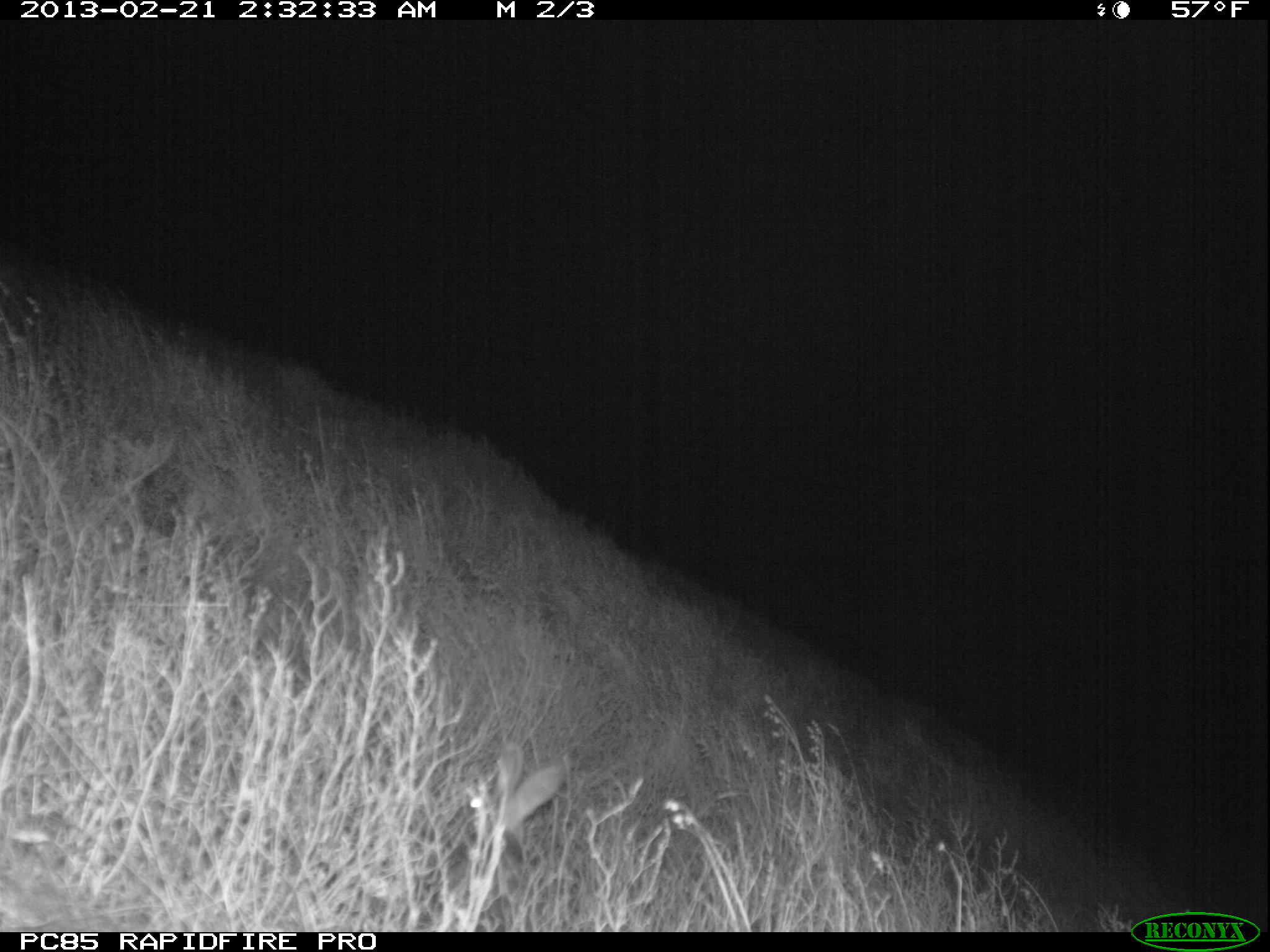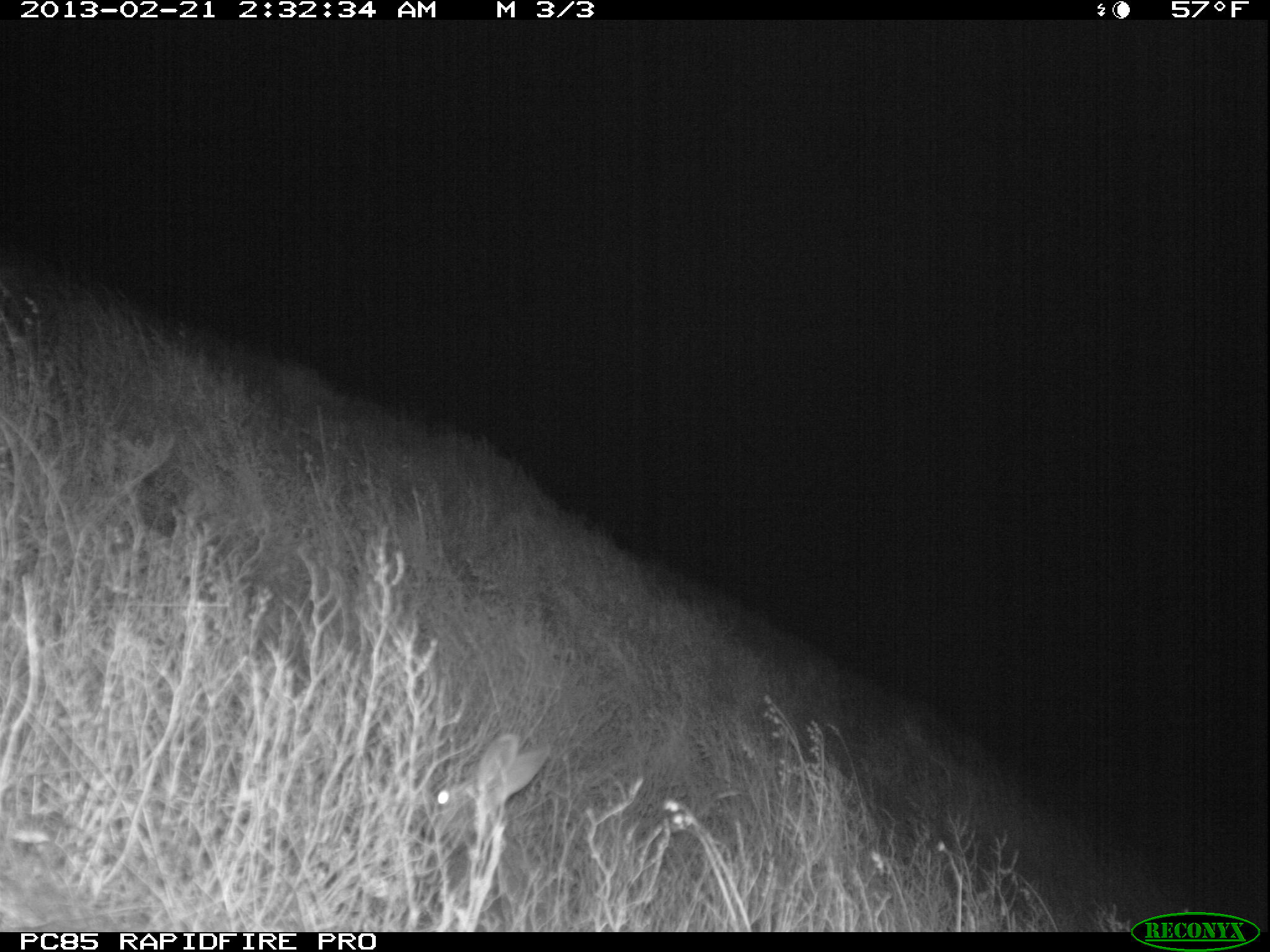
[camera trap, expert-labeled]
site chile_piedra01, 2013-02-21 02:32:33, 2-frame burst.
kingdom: Animalia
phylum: Chordata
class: Mammalia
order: Lagomorpha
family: Leporidae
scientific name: Leporidae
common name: rabbits and hares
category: rabbit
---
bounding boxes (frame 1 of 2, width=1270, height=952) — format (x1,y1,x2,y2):
rabbit: (446,741,566,923)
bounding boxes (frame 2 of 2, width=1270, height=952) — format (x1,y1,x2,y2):
rabbit: (421,730,549,925)